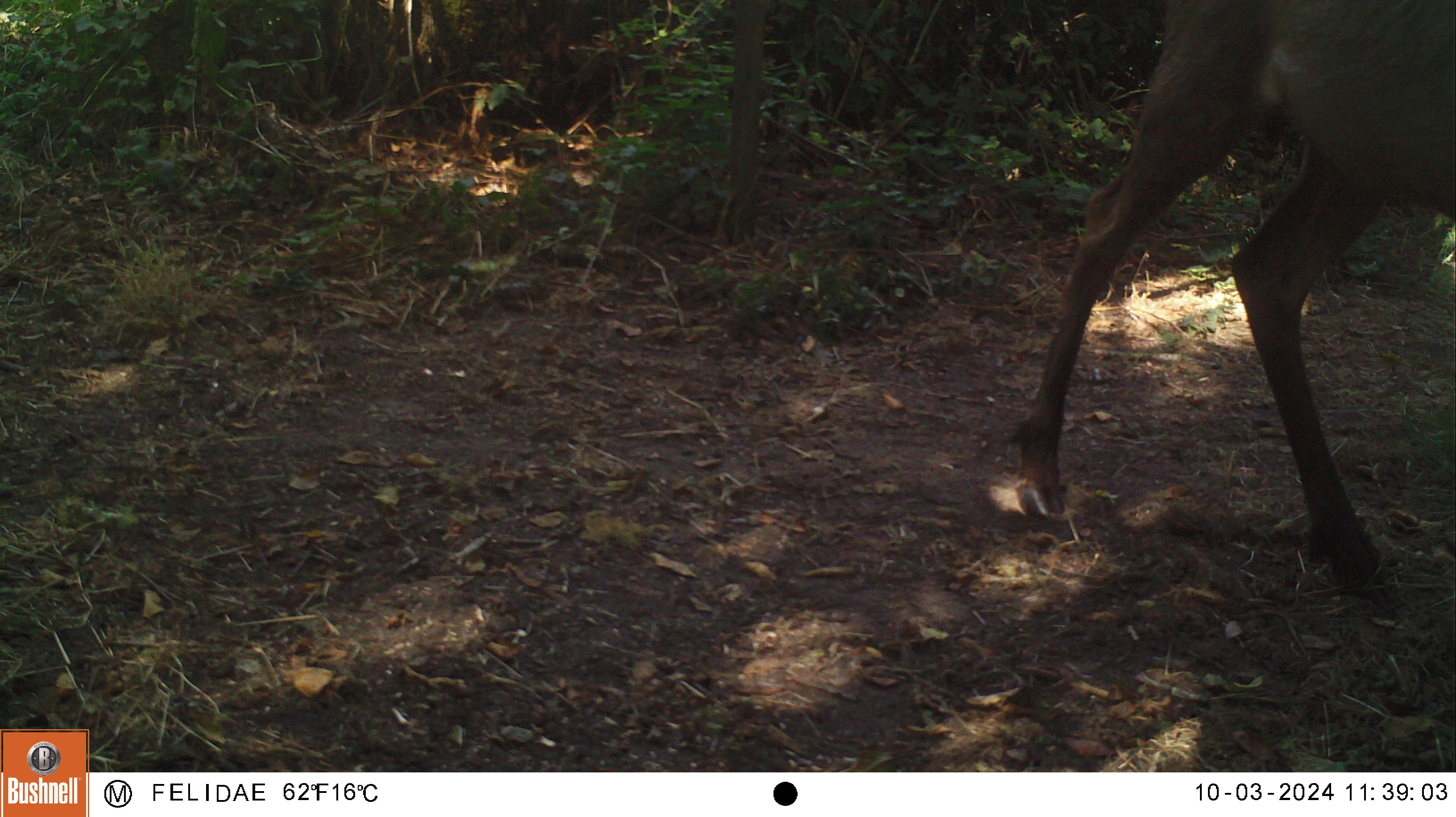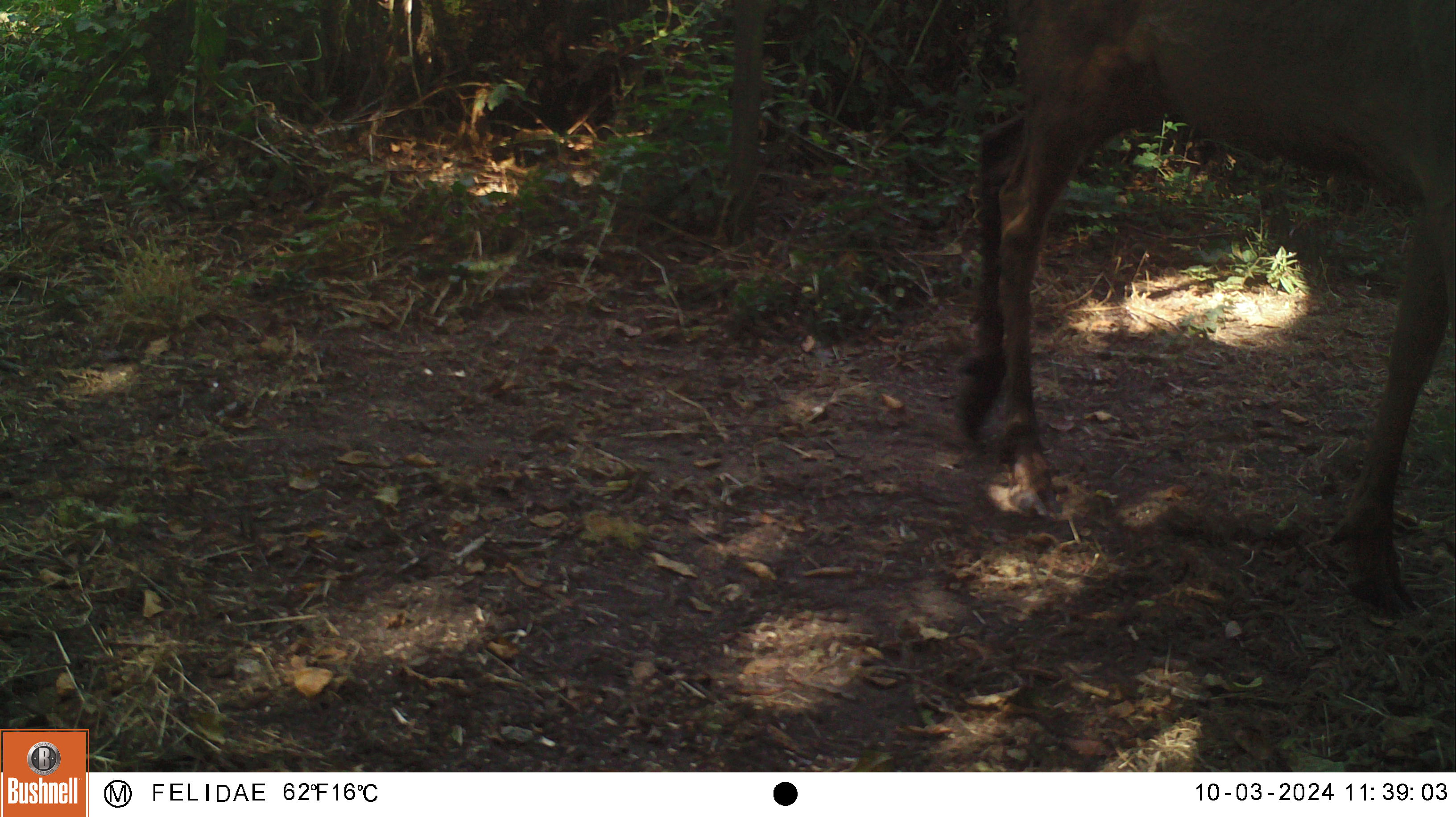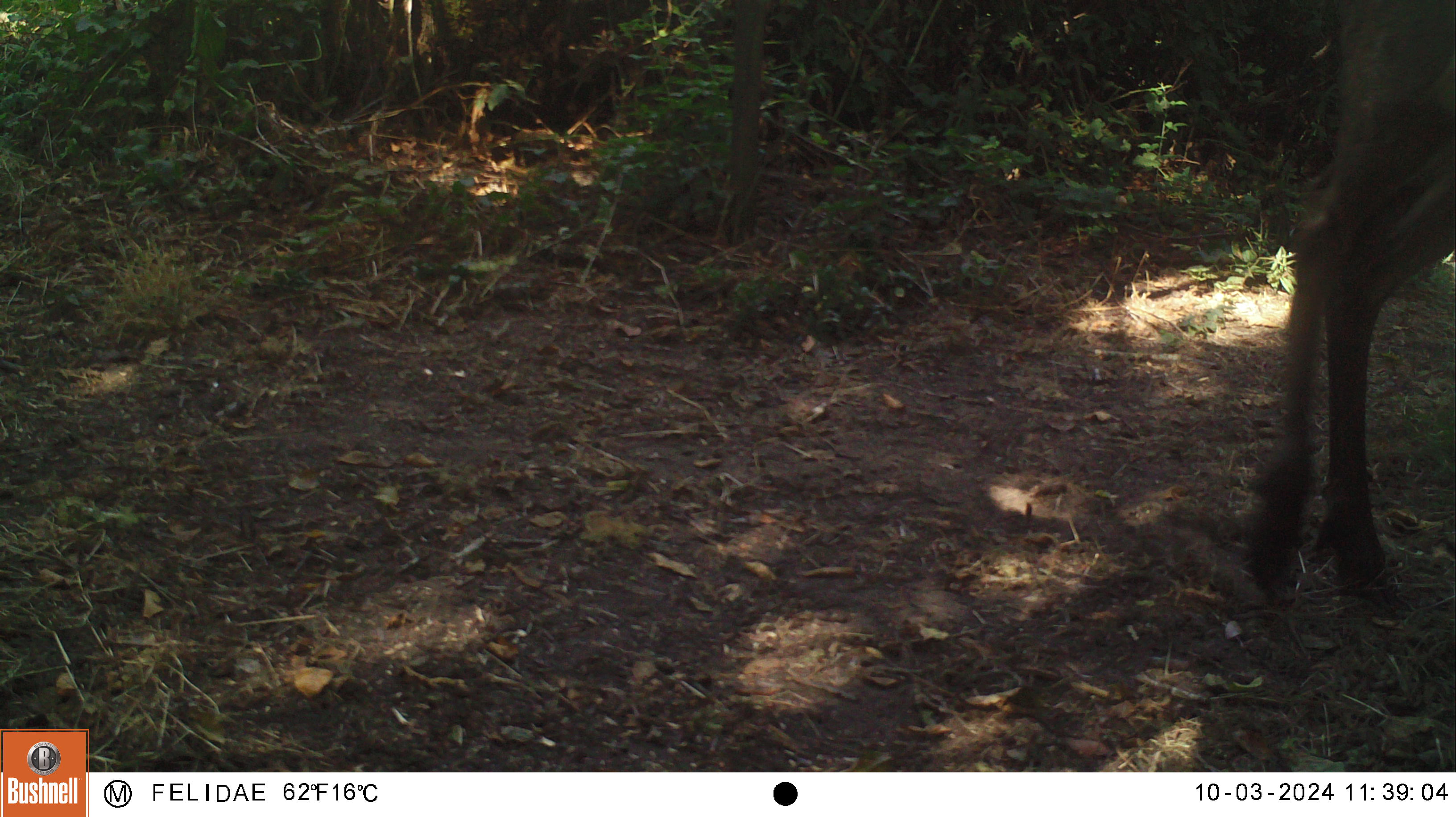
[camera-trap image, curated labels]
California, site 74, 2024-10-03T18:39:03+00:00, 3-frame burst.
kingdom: Animalia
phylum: Chordata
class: Mammalia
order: Artiodactyla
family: Cervidae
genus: Cervus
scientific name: Cervus canadensis nannodes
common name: tule elk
Tule elk (Cervus canadensis nannodes).